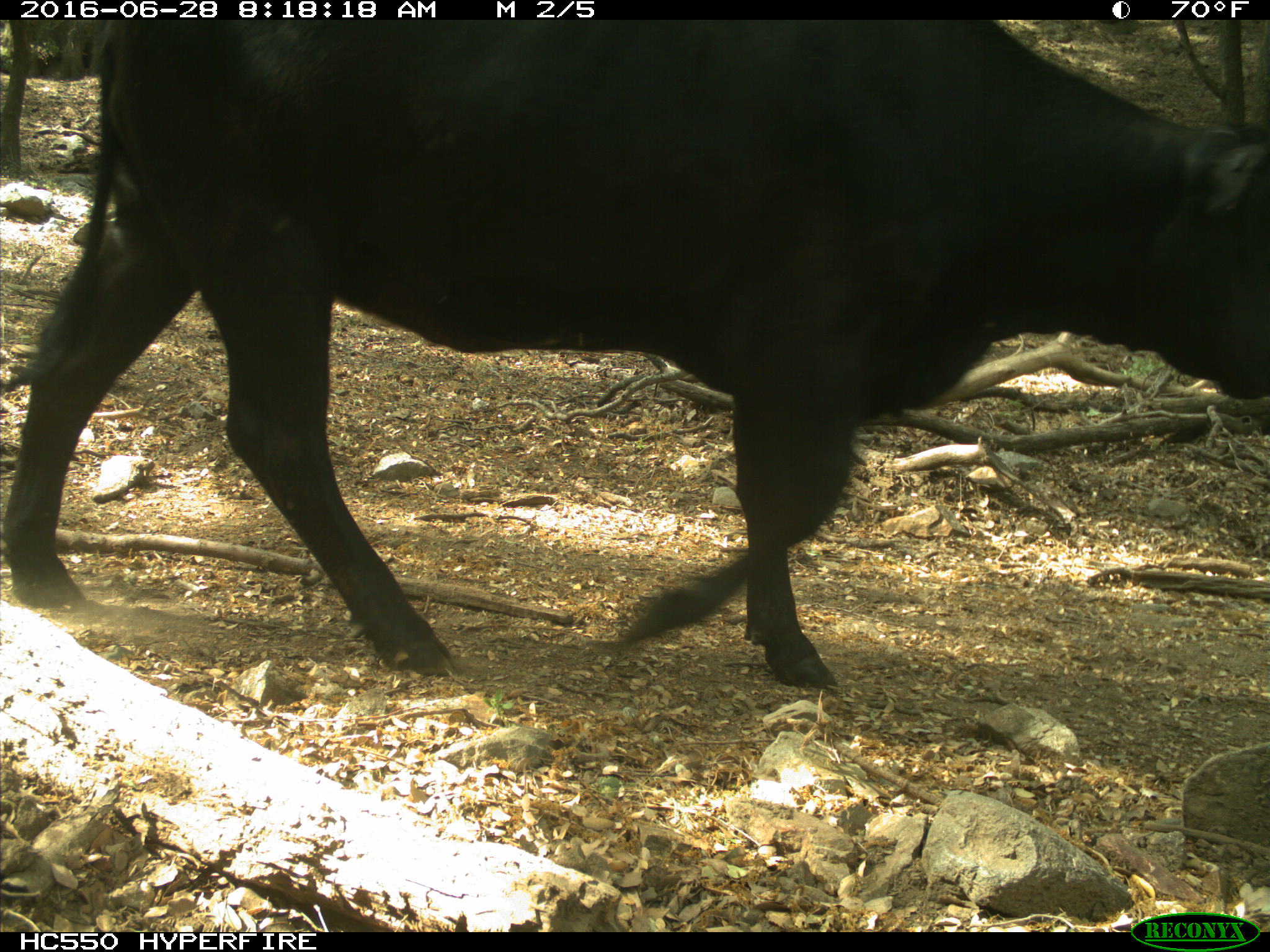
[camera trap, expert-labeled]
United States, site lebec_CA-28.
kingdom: Animalia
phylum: Chordata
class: Mammalia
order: Artiodactyla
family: Bovidae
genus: Bos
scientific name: Bos taurus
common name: domestic cow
Bos taurus (domestic cow).